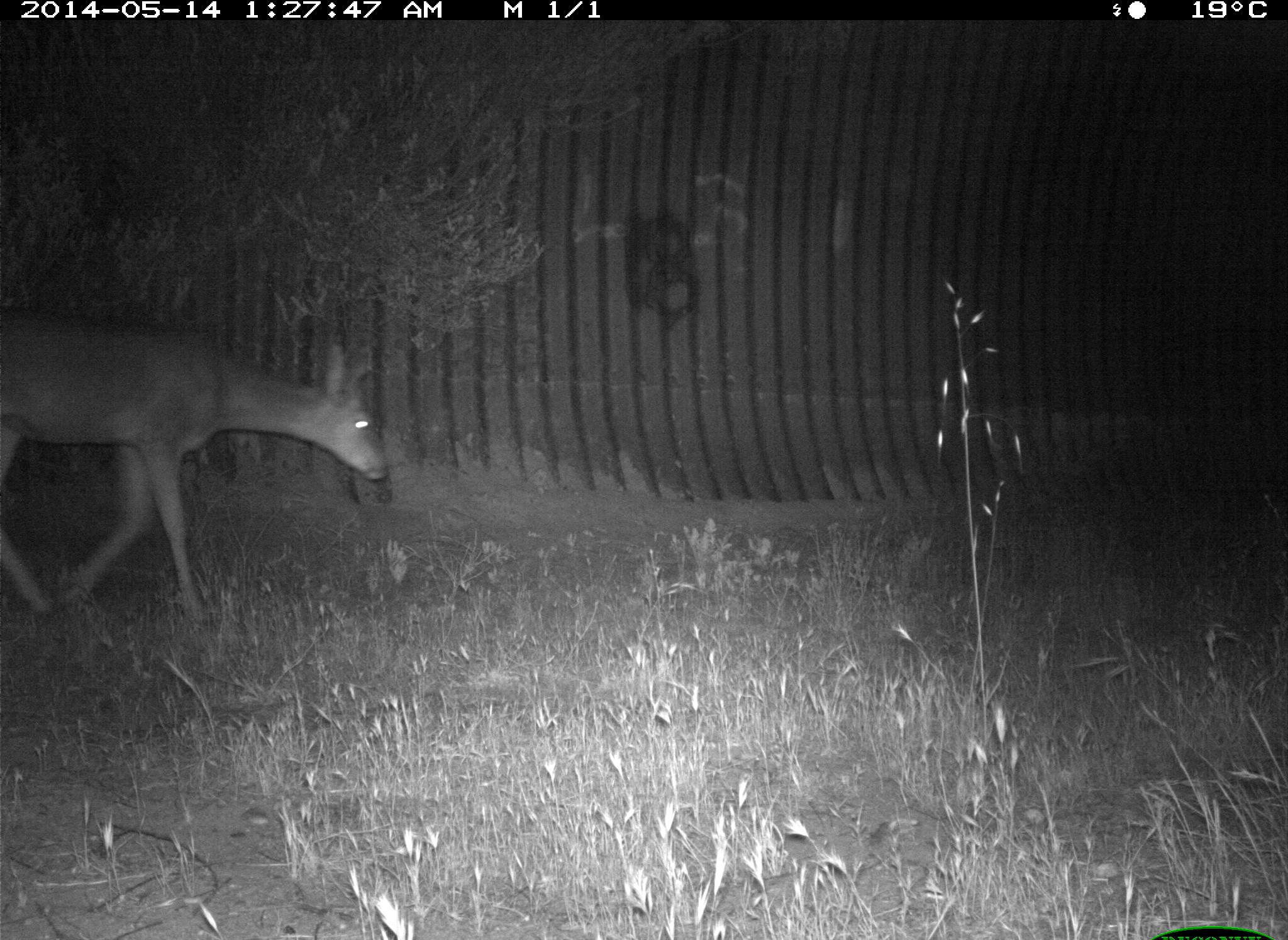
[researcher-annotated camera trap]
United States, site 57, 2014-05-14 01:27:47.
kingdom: Animalia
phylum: Chordata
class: Mammalia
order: Artiodactyla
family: Cervidae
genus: Odocoileus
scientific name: Odocoileus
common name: deer